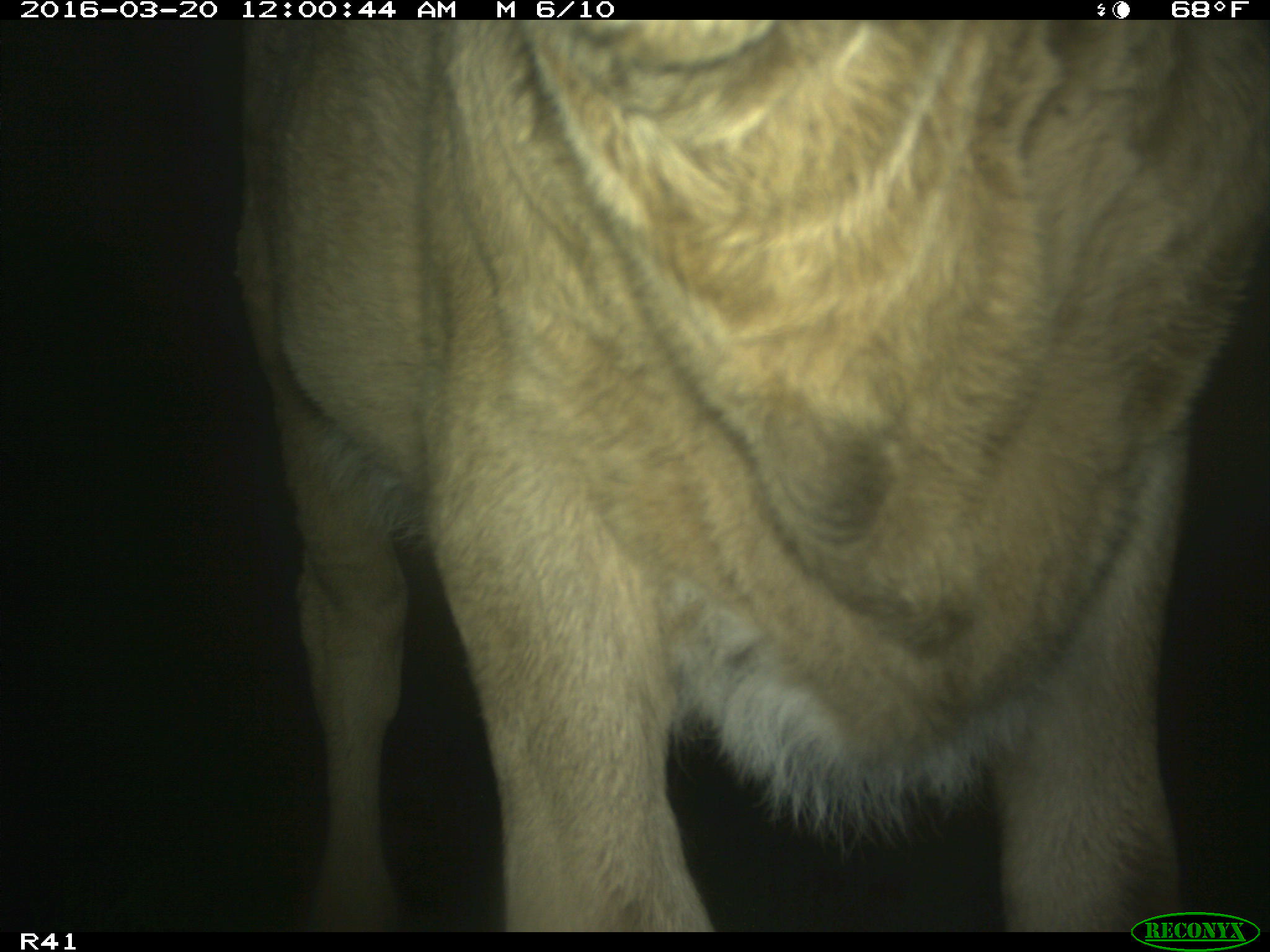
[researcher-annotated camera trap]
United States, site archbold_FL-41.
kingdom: Animalia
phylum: Chordata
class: Mammalia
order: Artiodactyla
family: Bovidae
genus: Bos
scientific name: Bos taurus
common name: domestic cow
Bos taurus (domestic cow).